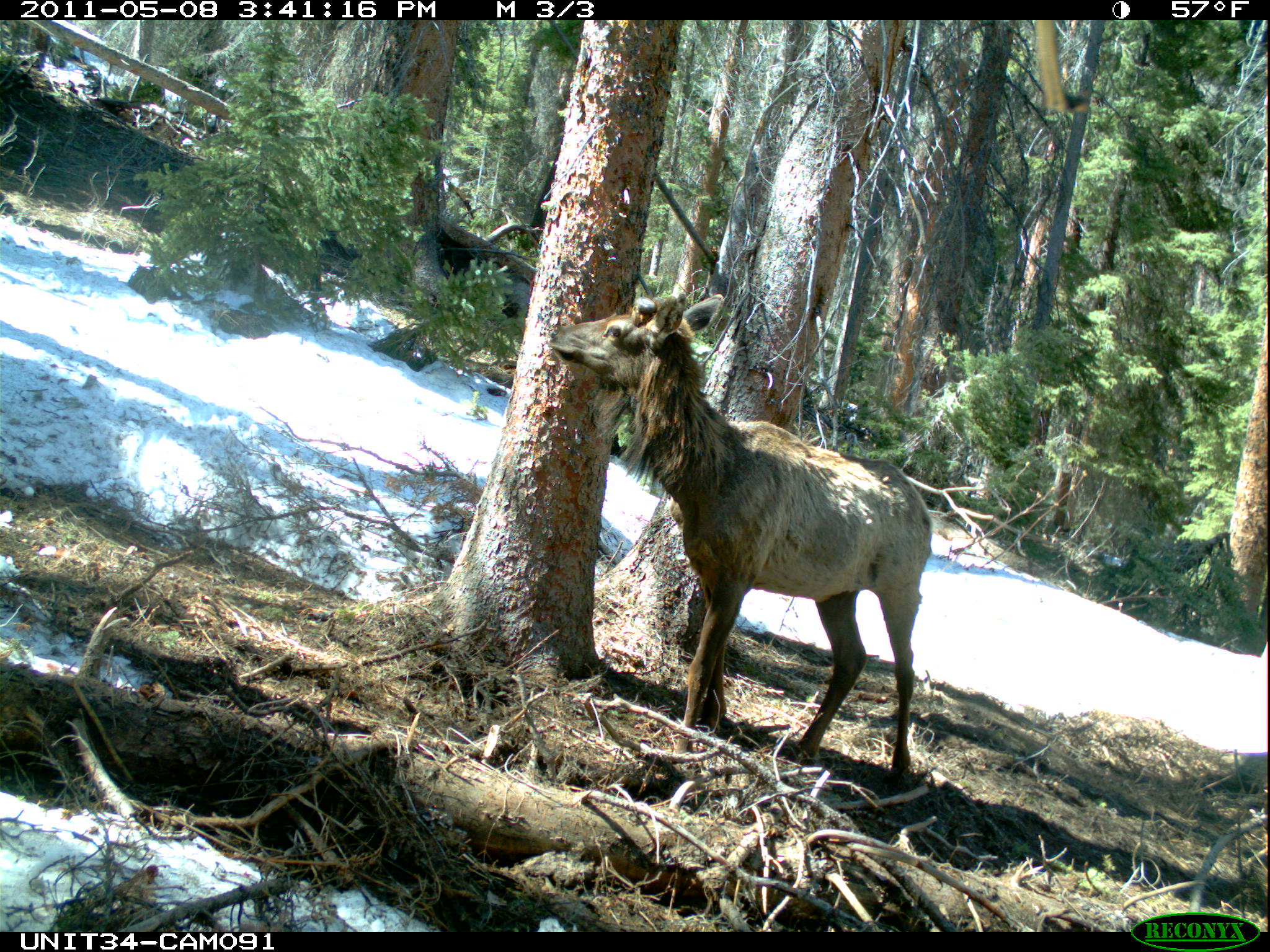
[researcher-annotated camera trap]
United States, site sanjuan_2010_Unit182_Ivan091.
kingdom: Animalia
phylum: Chordata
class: Mammalia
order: Artiodactyla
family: Cervidae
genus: Cervus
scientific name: Cervus elaphus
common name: red deer